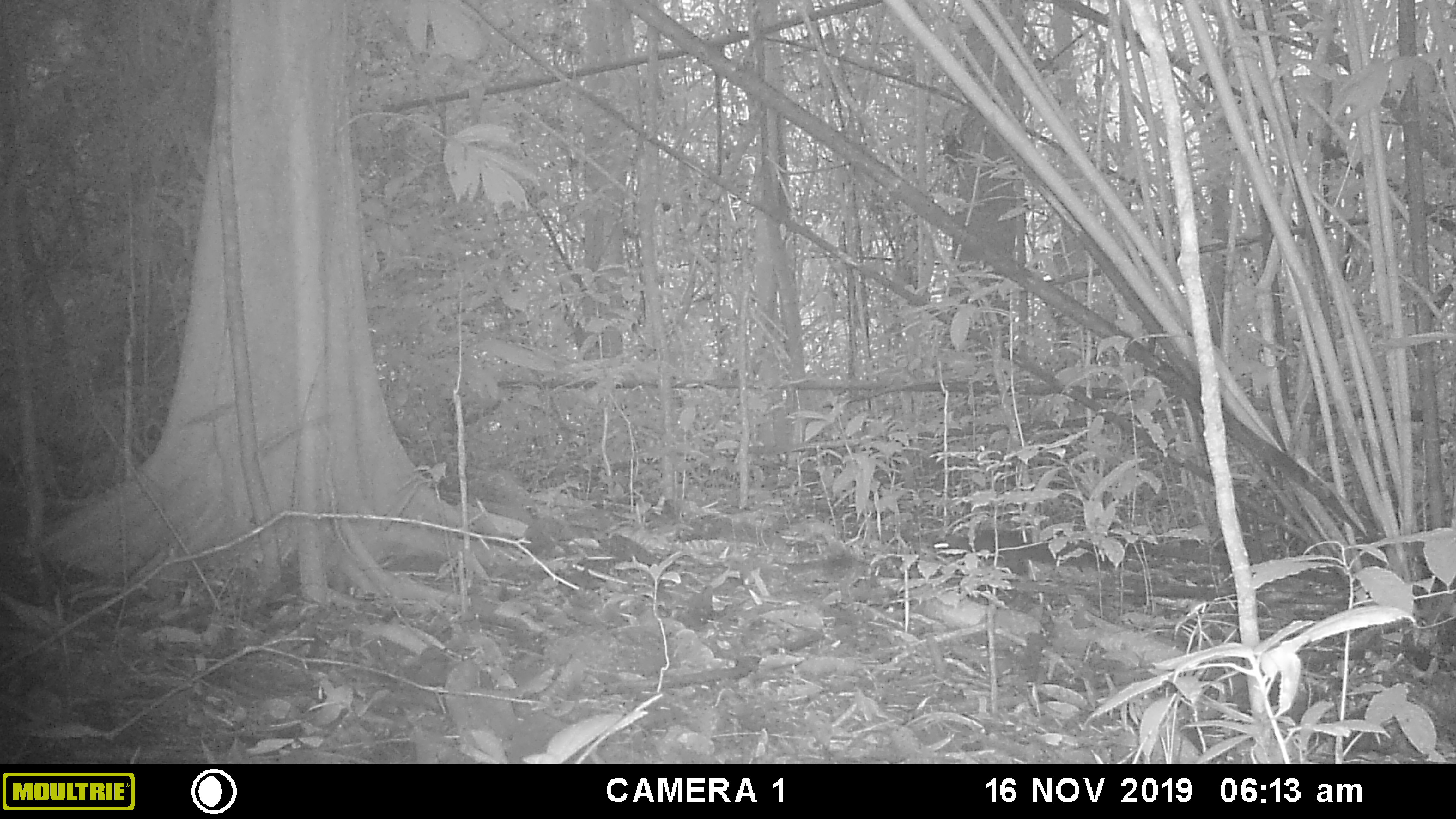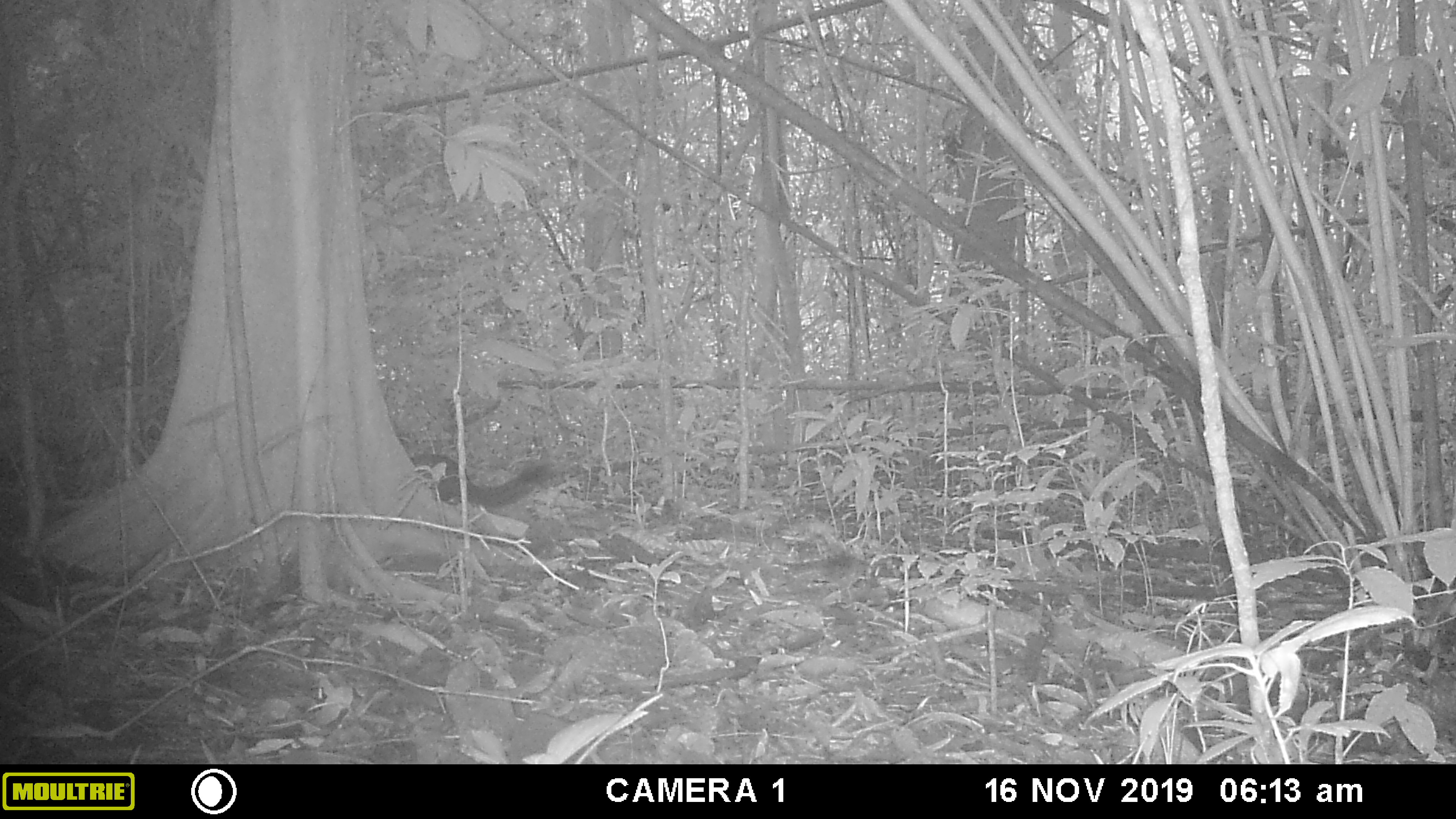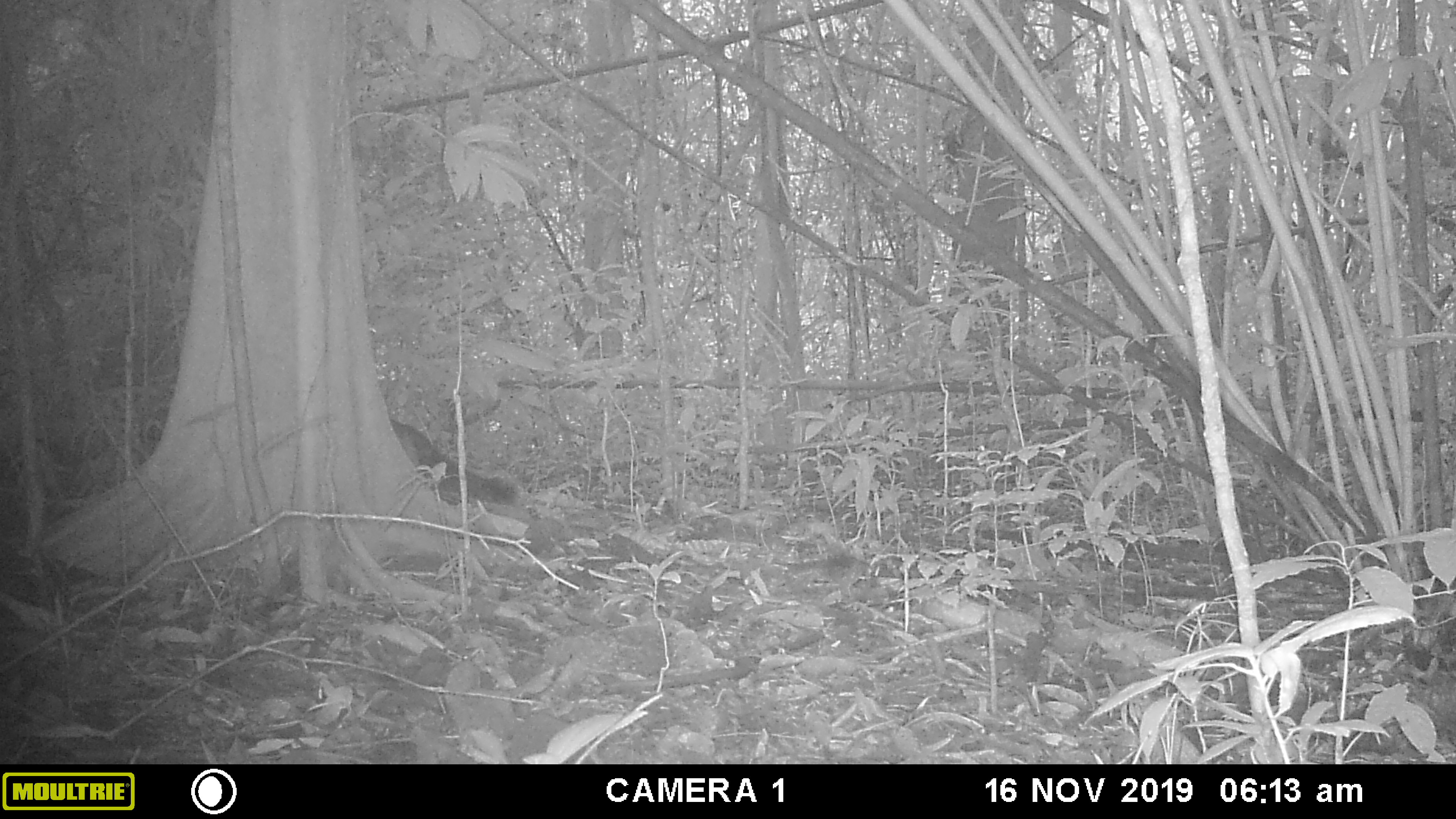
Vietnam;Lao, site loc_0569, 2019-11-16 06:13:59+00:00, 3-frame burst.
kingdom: Animalia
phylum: Chordata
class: Mammalia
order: Rodentia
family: Sciuridae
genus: Callosciurus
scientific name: Callosciurus erythraeus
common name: pallas's squirrel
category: pallass squirrel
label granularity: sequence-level